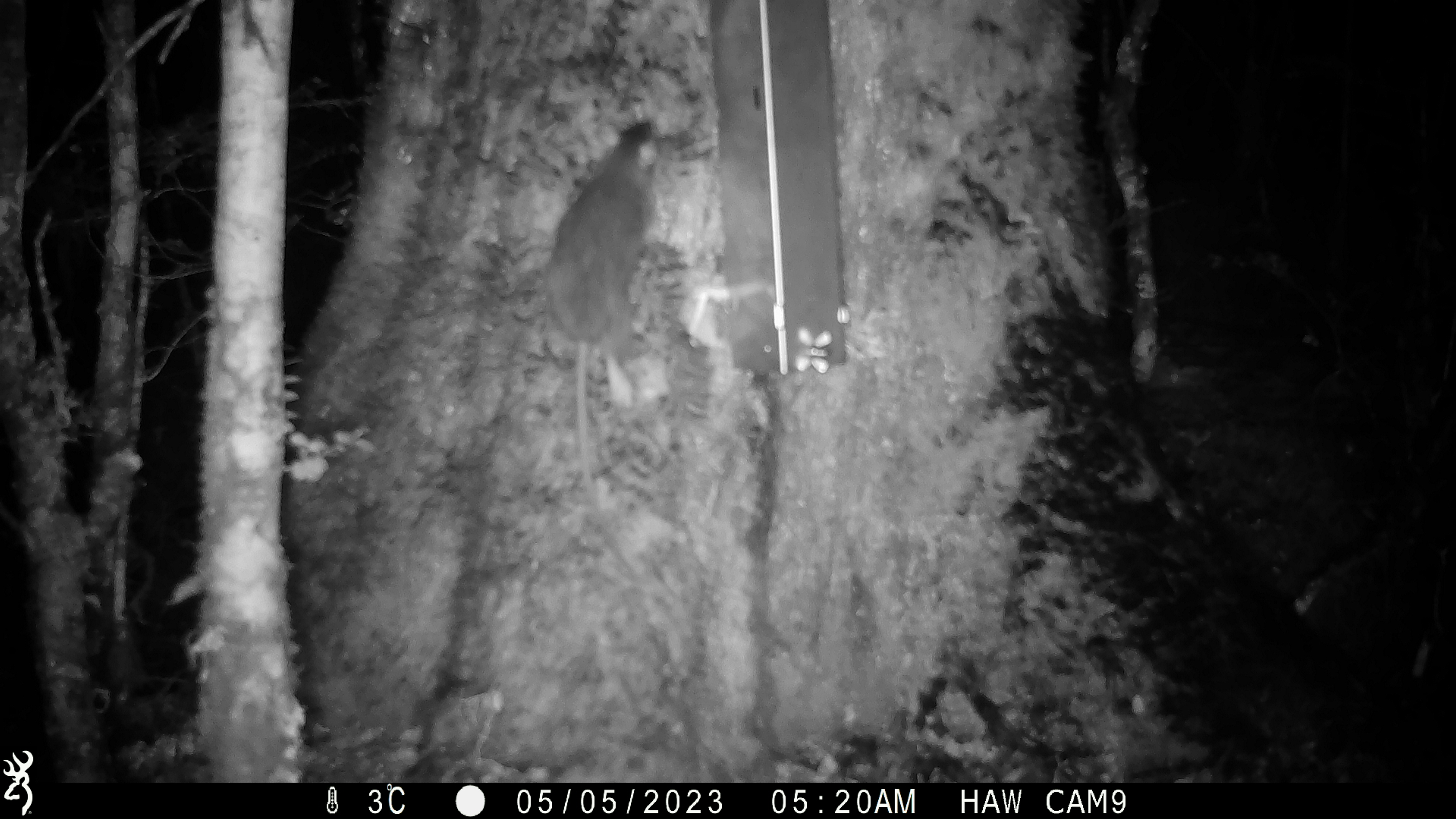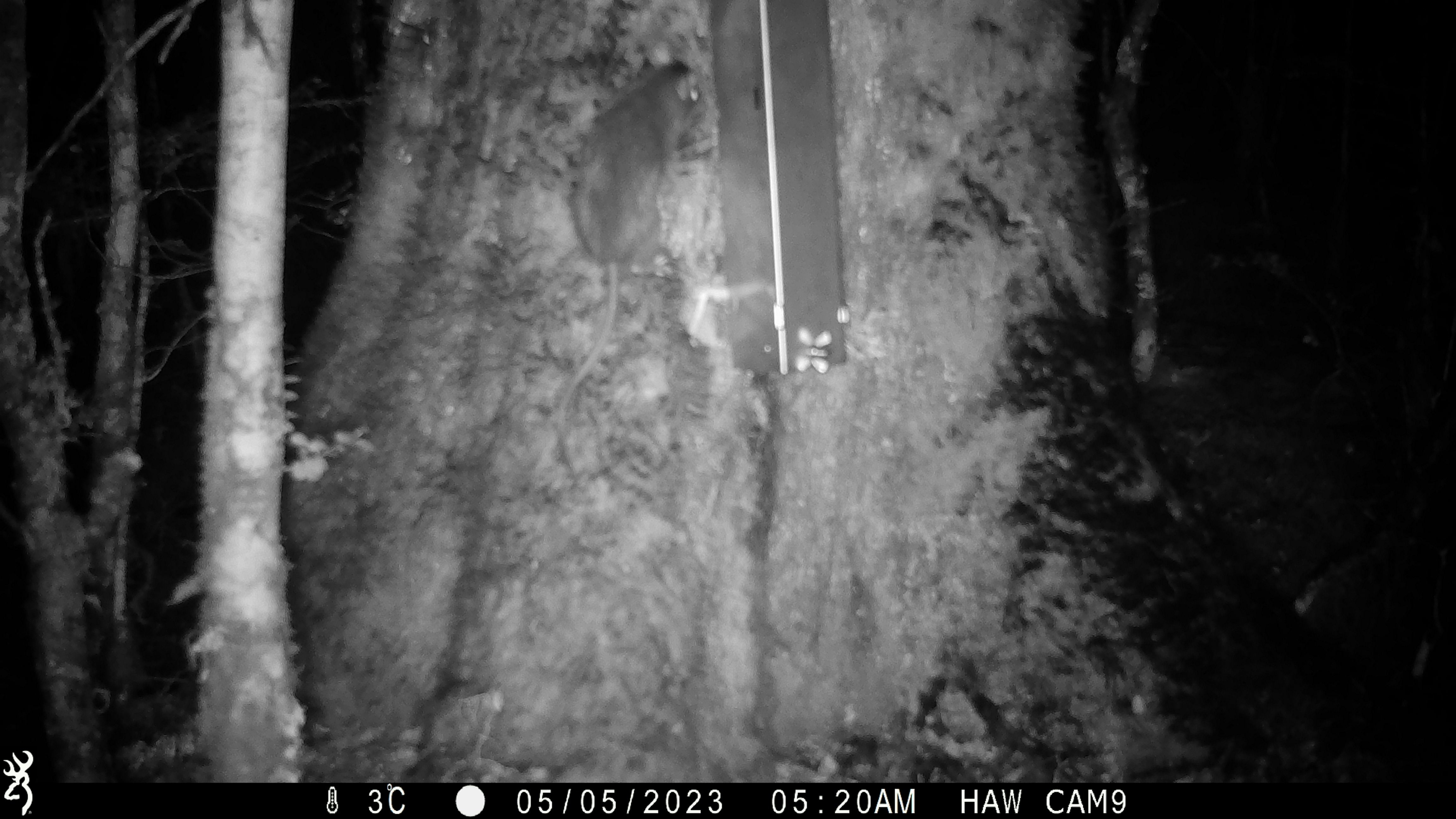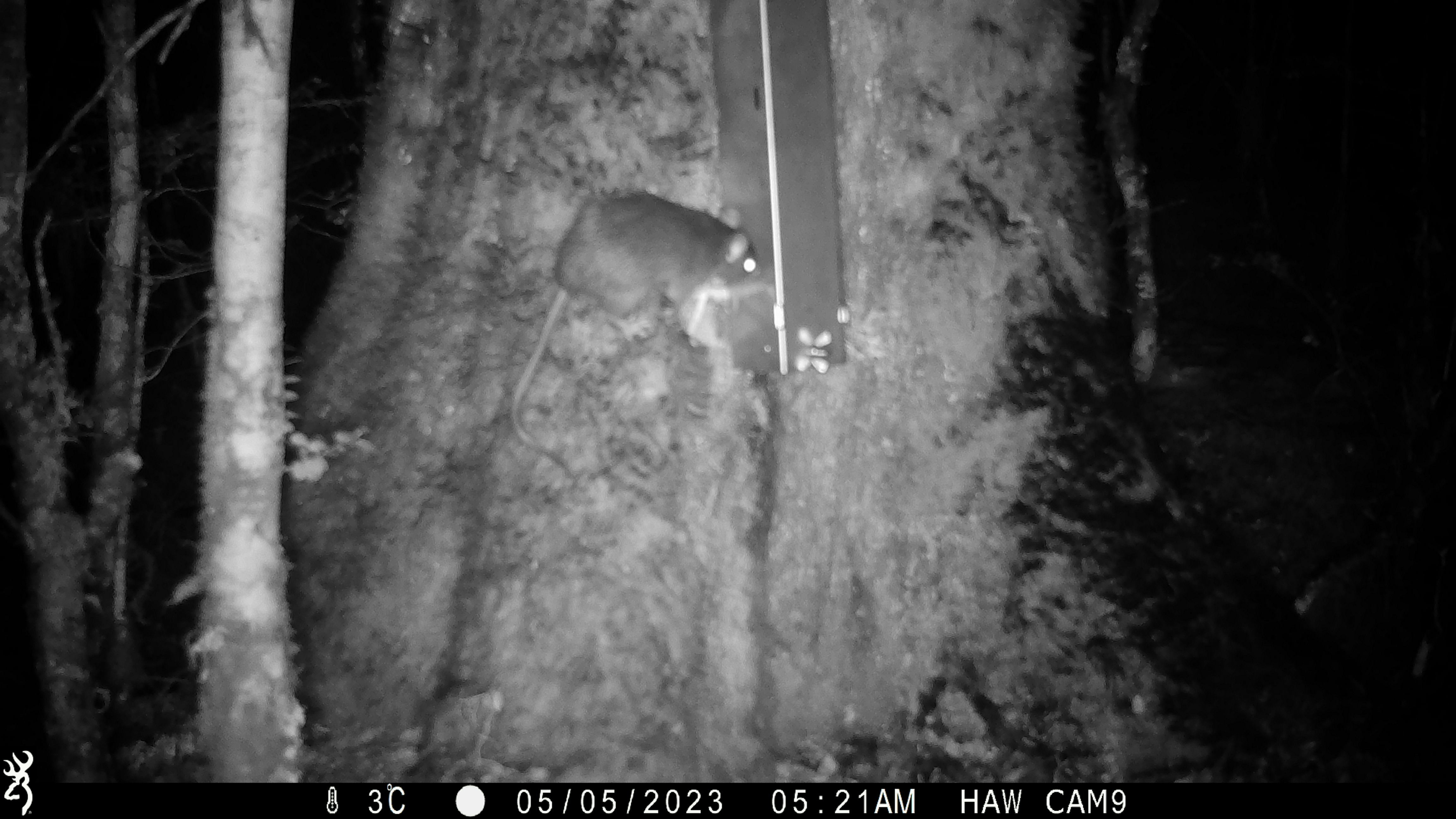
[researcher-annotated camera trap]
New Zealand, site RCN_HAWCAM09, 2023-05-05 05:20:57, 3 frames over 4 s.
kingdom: Animalia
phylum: Chordata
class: Mammalia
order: Rodentia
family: Muridae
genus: Rattus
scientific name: Rattus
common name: rat